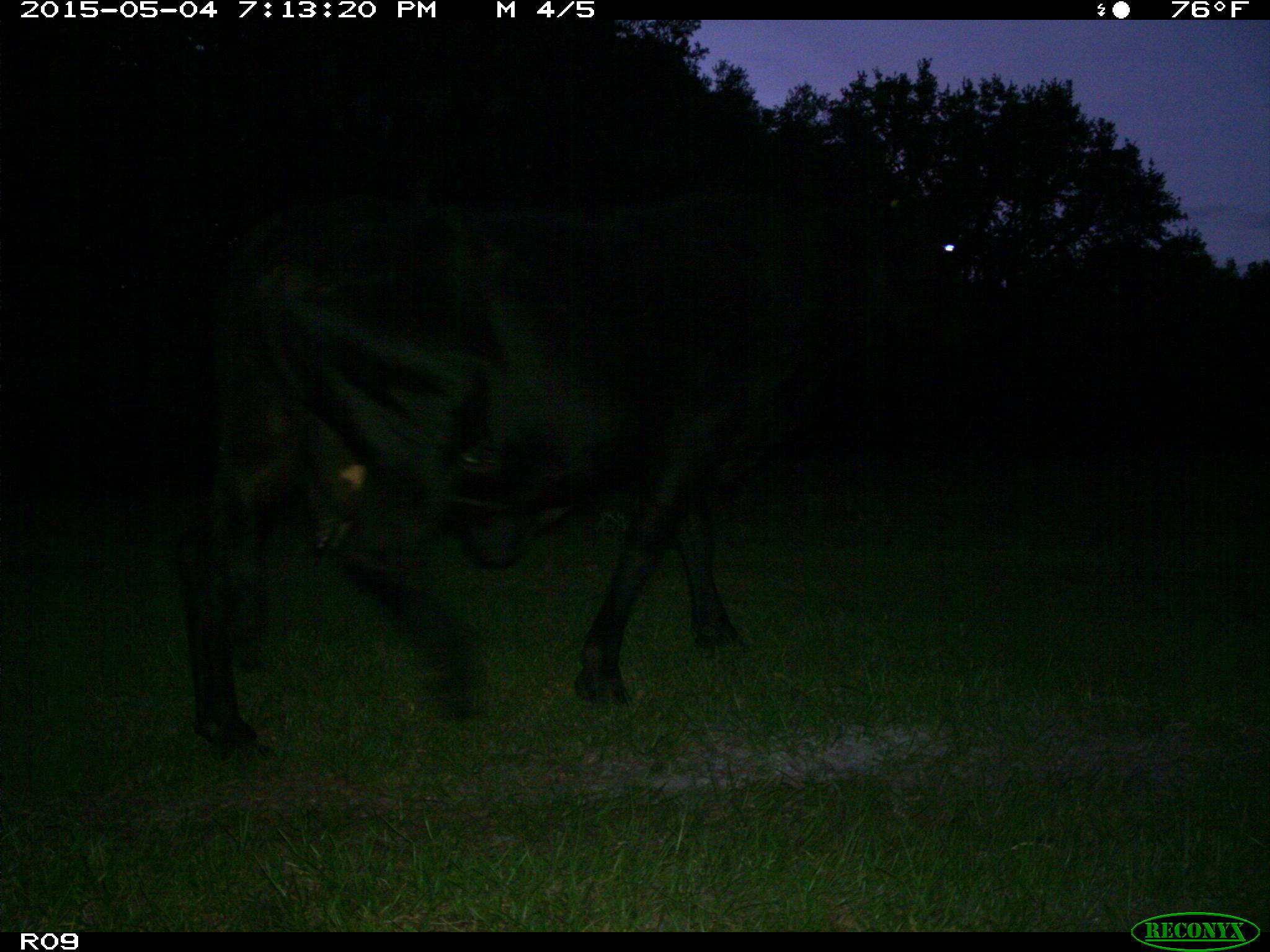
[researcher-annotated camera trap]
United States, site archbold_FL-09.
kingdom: Animalia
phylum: Chordata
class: Mammalia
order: Artiodactyla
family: Bovidae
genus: Bos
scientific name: Bos taurus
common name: domestic cow